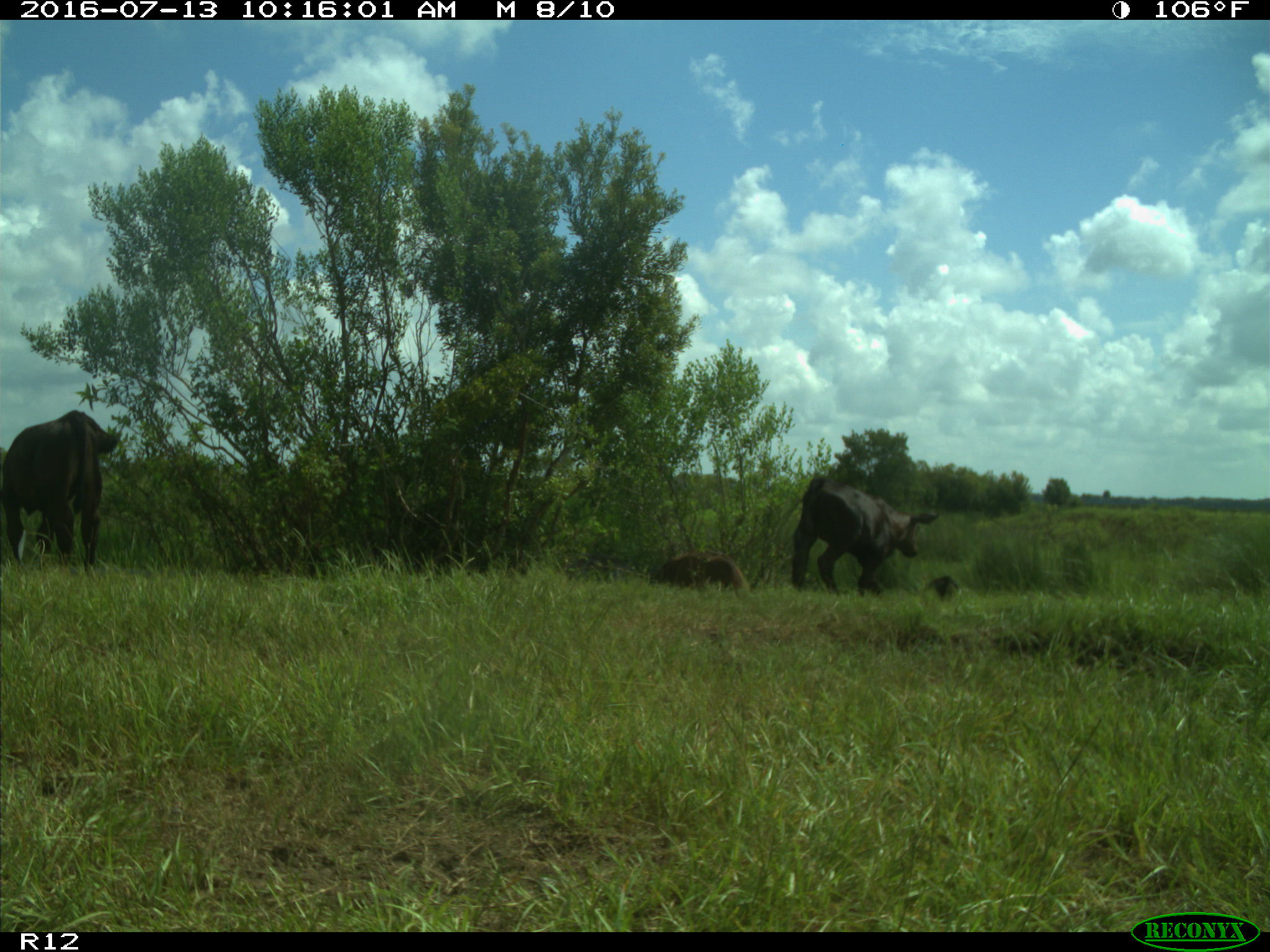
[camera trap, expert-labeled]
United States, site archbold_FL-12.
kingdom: Animalia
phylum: Chordata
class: Mammalia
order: Artiodactyla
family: Bovidae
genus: Bos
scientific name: Bos taurus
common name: domestic cow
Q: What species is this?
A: Bos taurus (domestic cow).